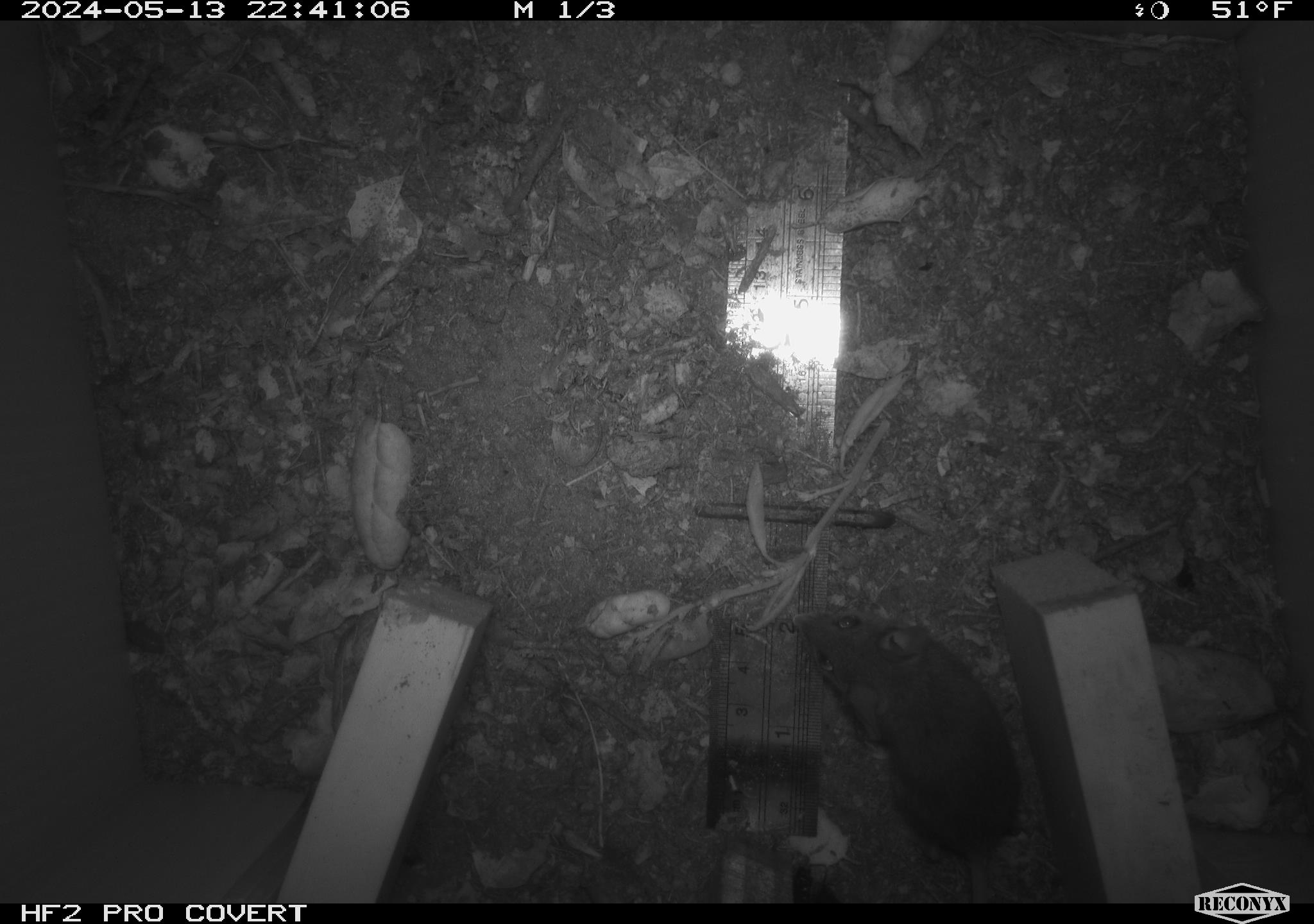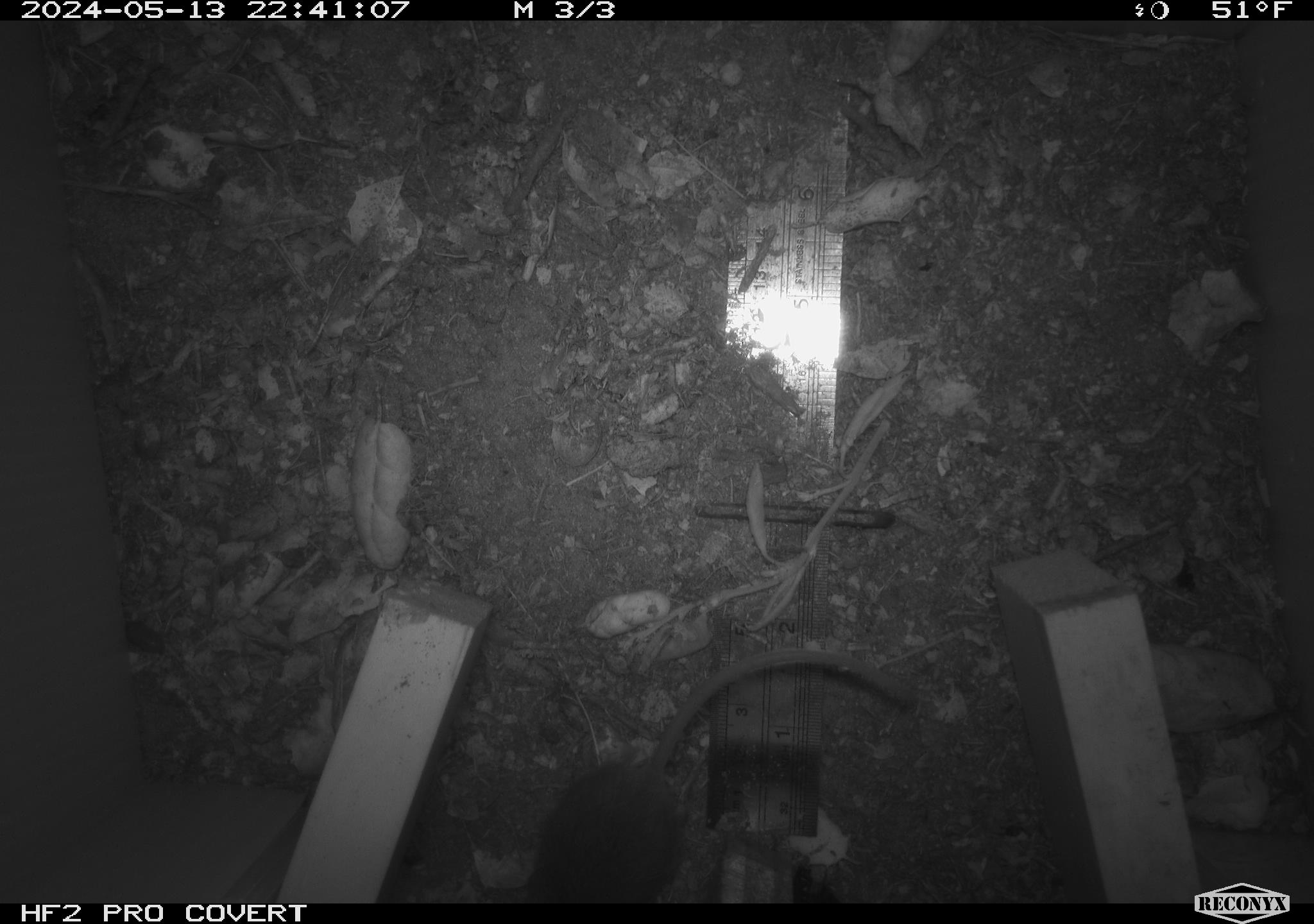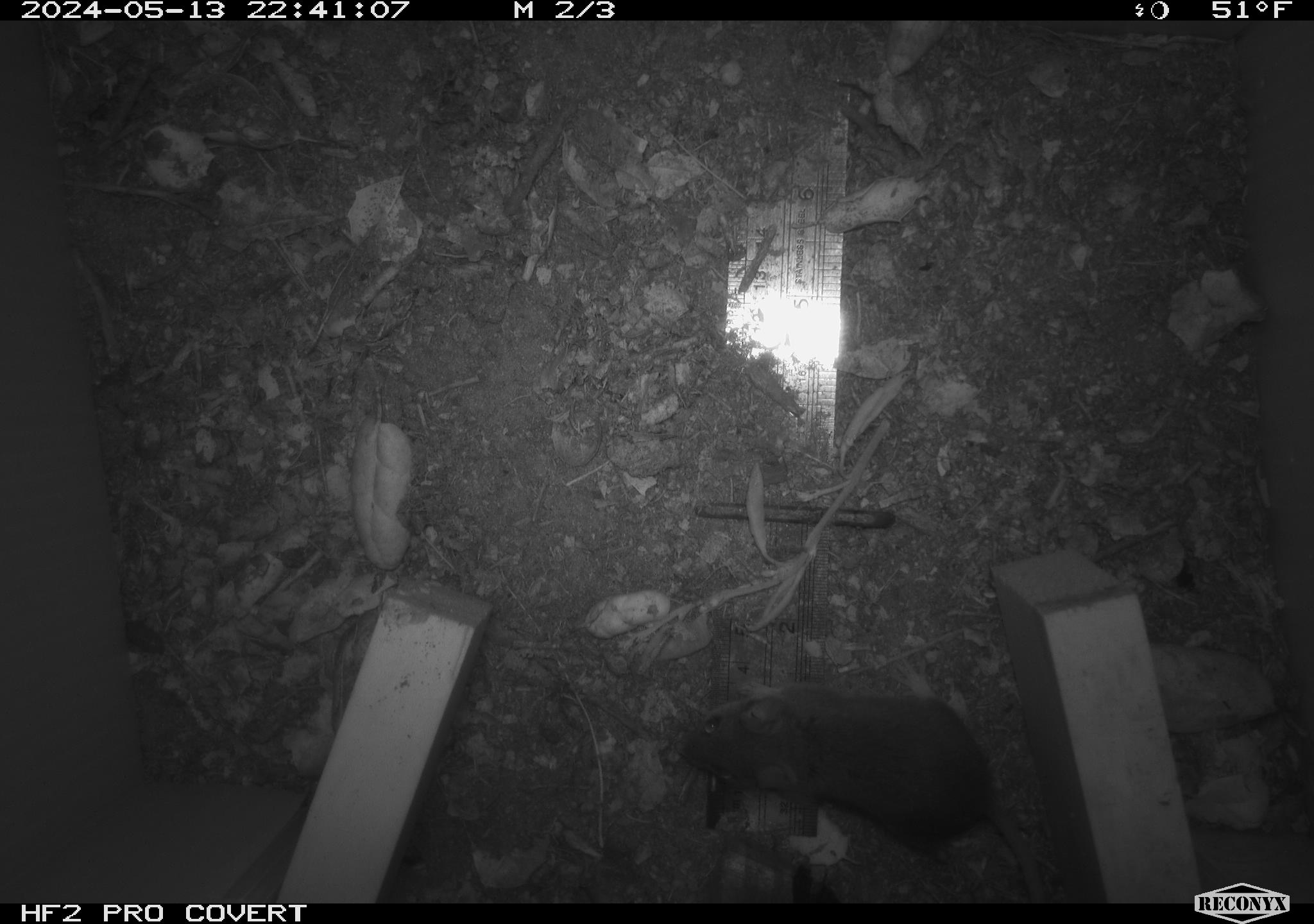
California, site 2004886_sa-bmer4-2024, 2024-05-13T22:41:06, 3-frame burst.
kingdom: Animalia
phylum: Chordata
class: Mammalia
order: Rodentia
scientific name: Rodentia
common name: mouse species